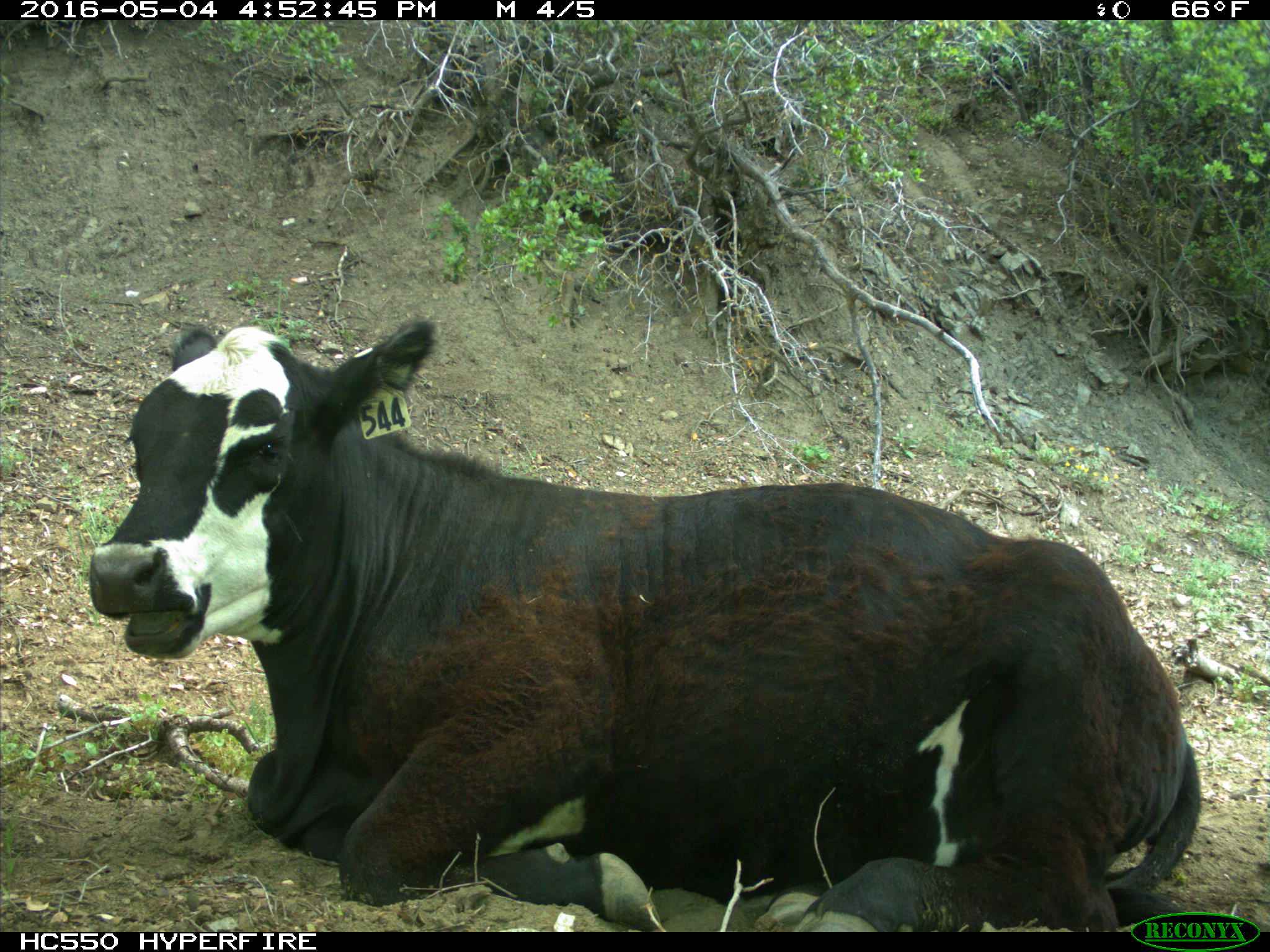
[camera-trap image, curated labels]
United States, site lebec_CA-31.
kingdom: Animalia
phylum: Chordata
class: Mammalia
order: Artiodactyla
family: Bovidae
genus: Bos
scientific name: Bos taurus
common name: domestic cow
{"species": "Bos taurus (domestic cow)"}